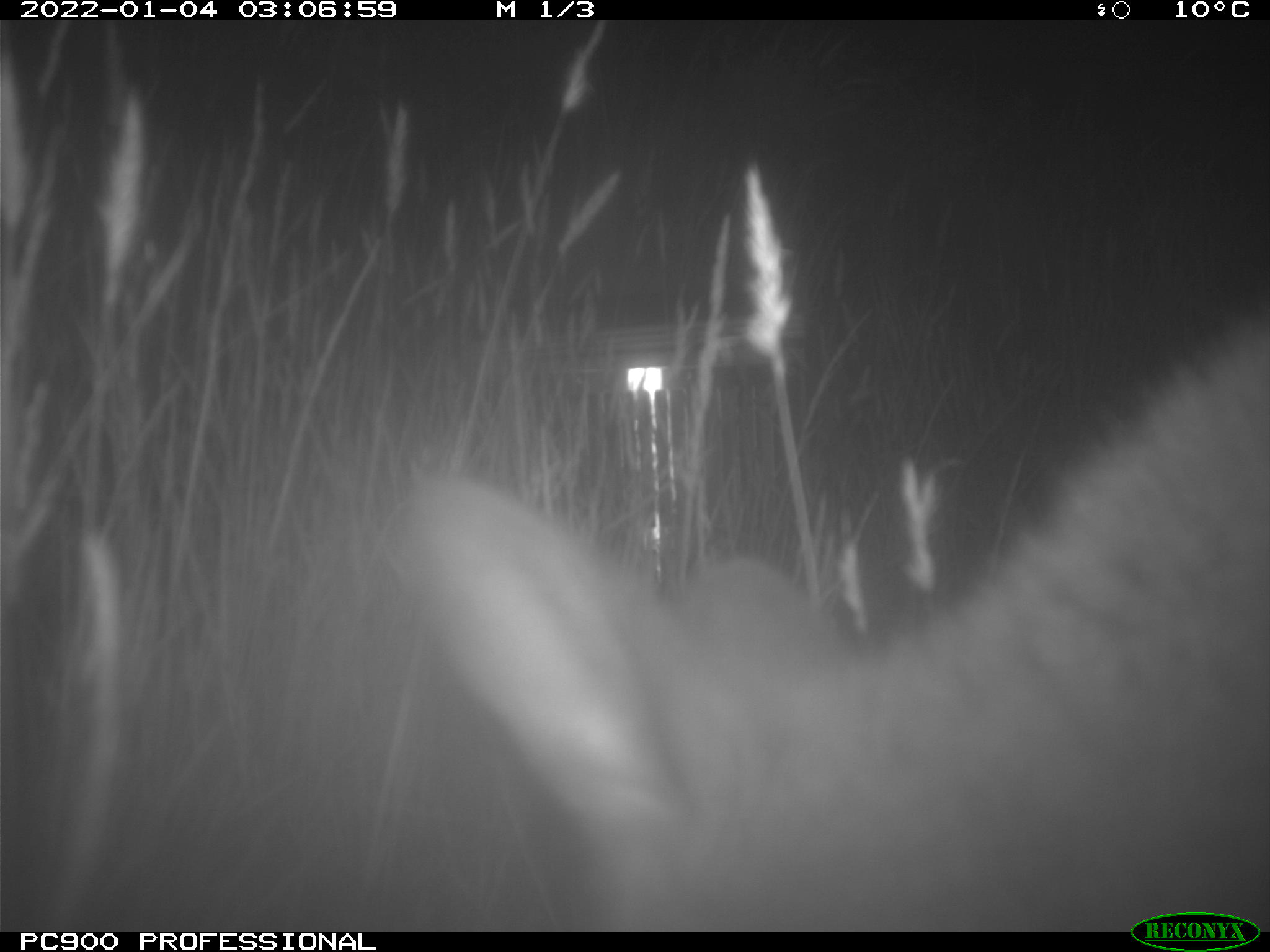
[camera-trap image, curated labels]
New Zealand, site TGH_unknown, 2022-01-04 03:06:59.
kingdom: Animalia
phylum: Chordata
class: Mammalia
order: Diprotodontia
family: Macropodidae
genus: Notamacropus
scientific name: Notamacropus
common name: wallaby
Wallaby (Notamacropus).